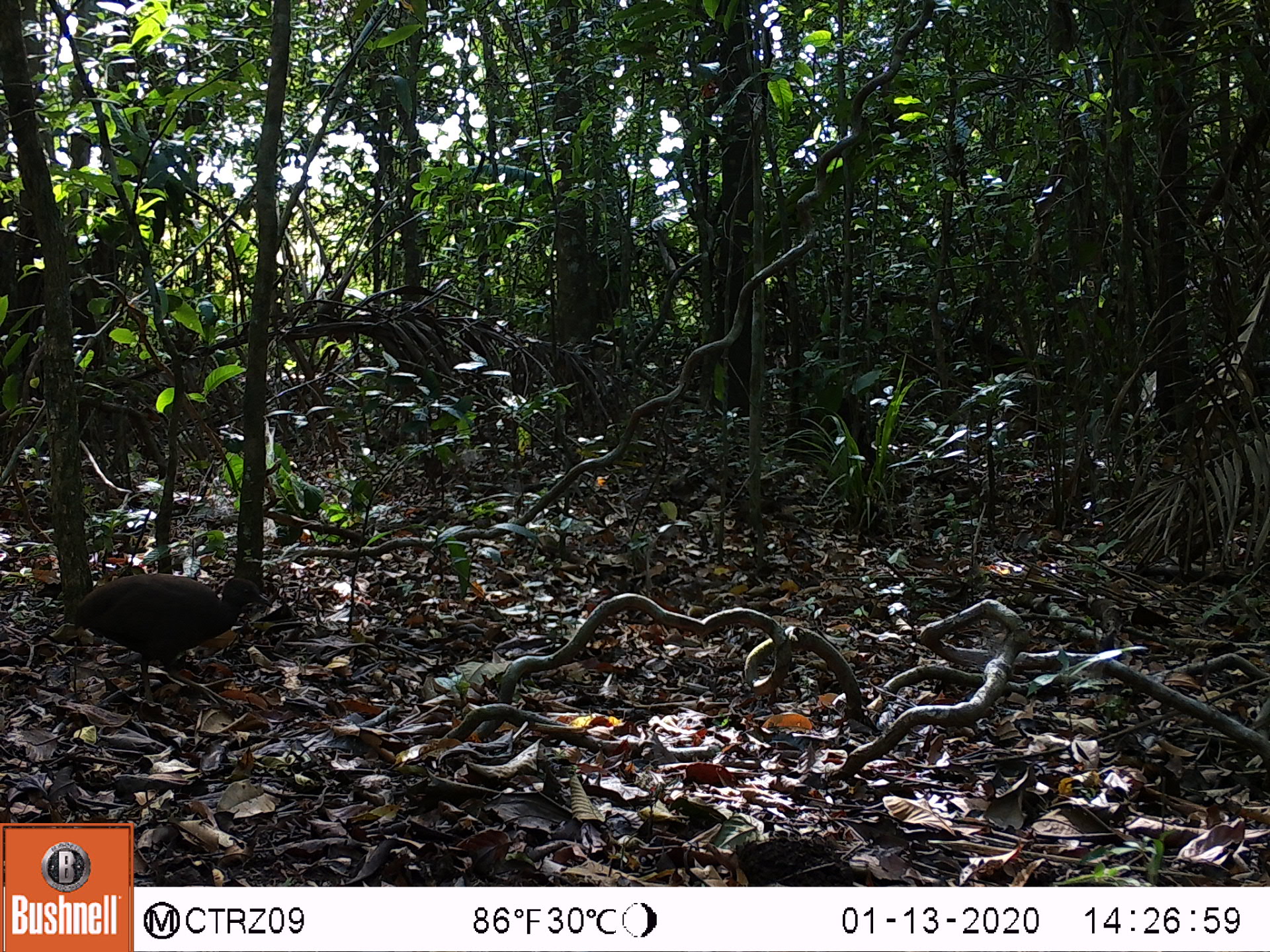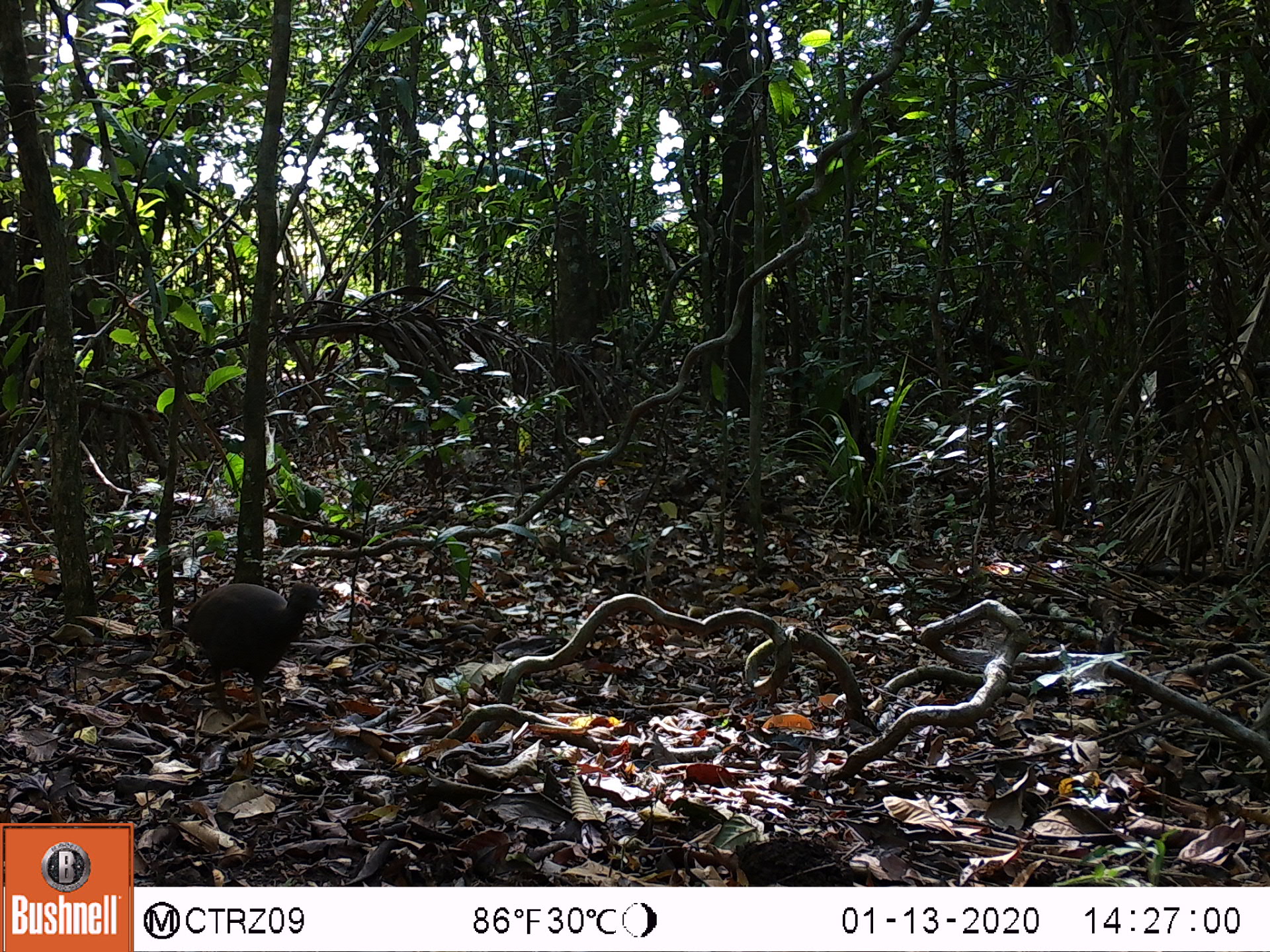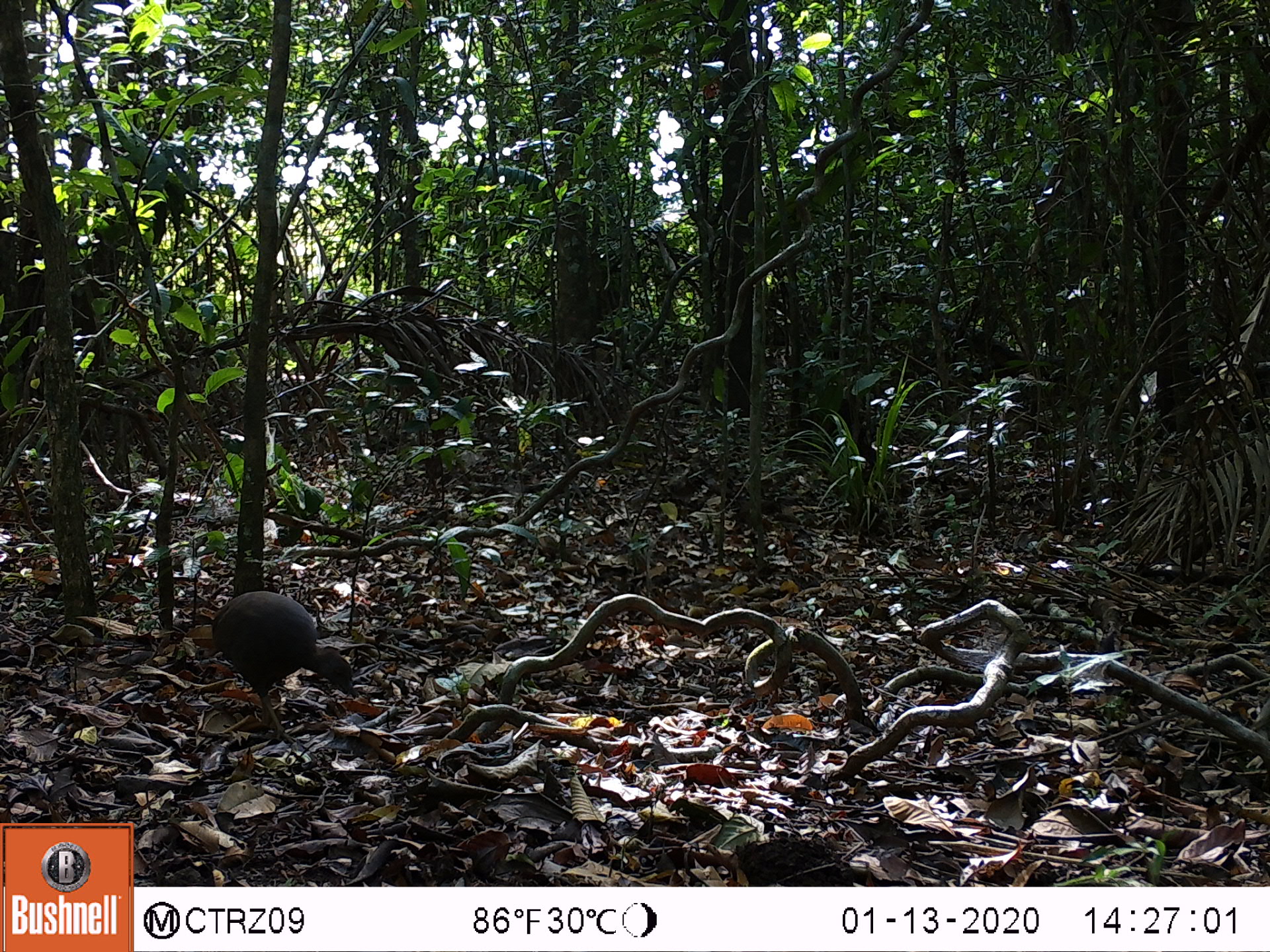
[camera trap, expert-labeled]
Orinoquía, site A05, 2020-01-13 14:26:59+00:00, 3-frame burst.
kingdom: Animalia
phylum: Chordata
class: Aves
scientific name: Aves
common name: bird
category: unknown bird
Unknown bird (bird) (Aves).